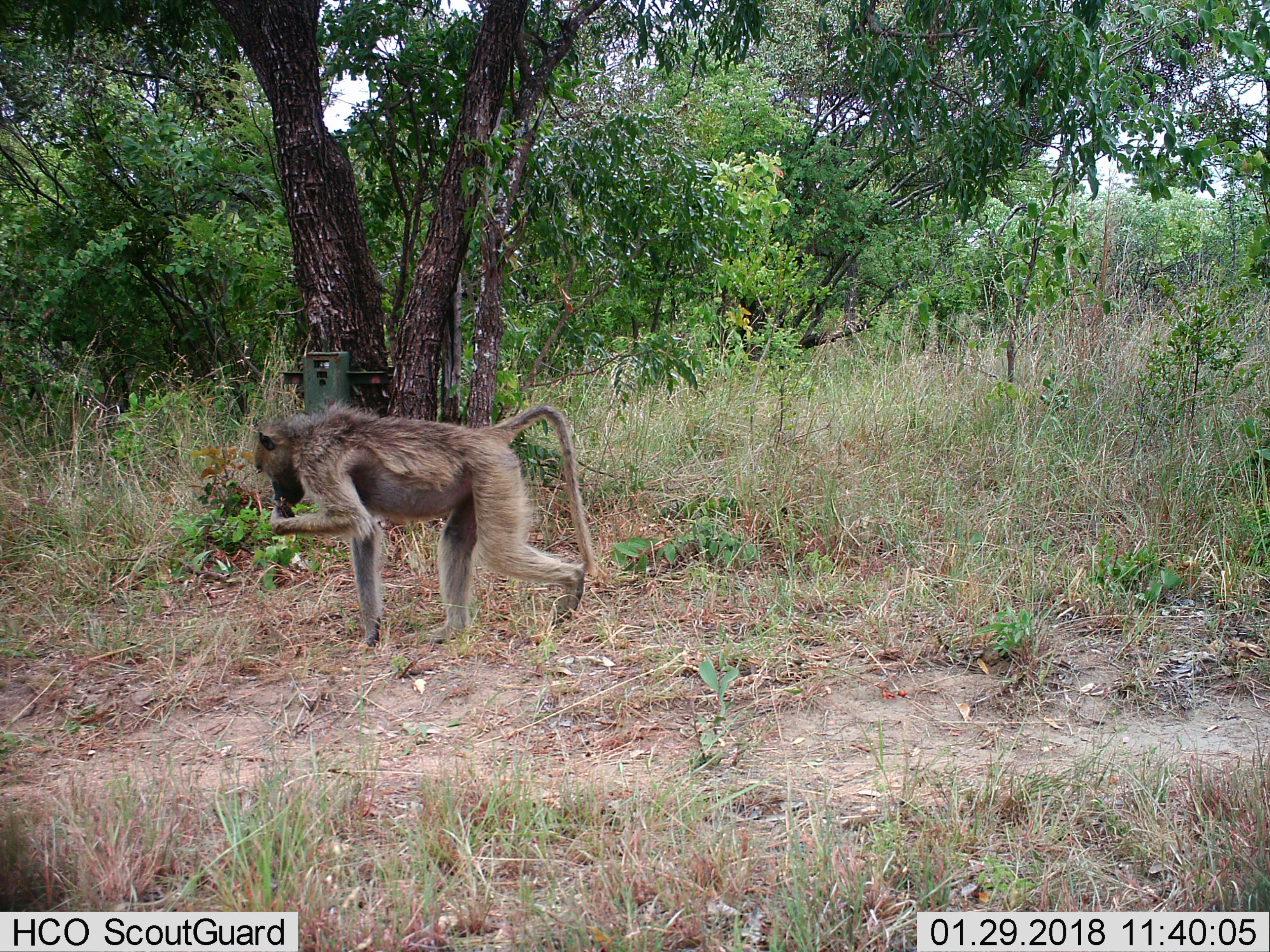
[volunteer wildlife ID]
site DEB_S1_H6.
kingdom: Animalia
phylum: Chordata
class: Mammalia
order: Primates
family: Cercopithecidae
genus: Papio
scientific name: Papio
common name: baboon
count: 1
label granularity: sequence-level